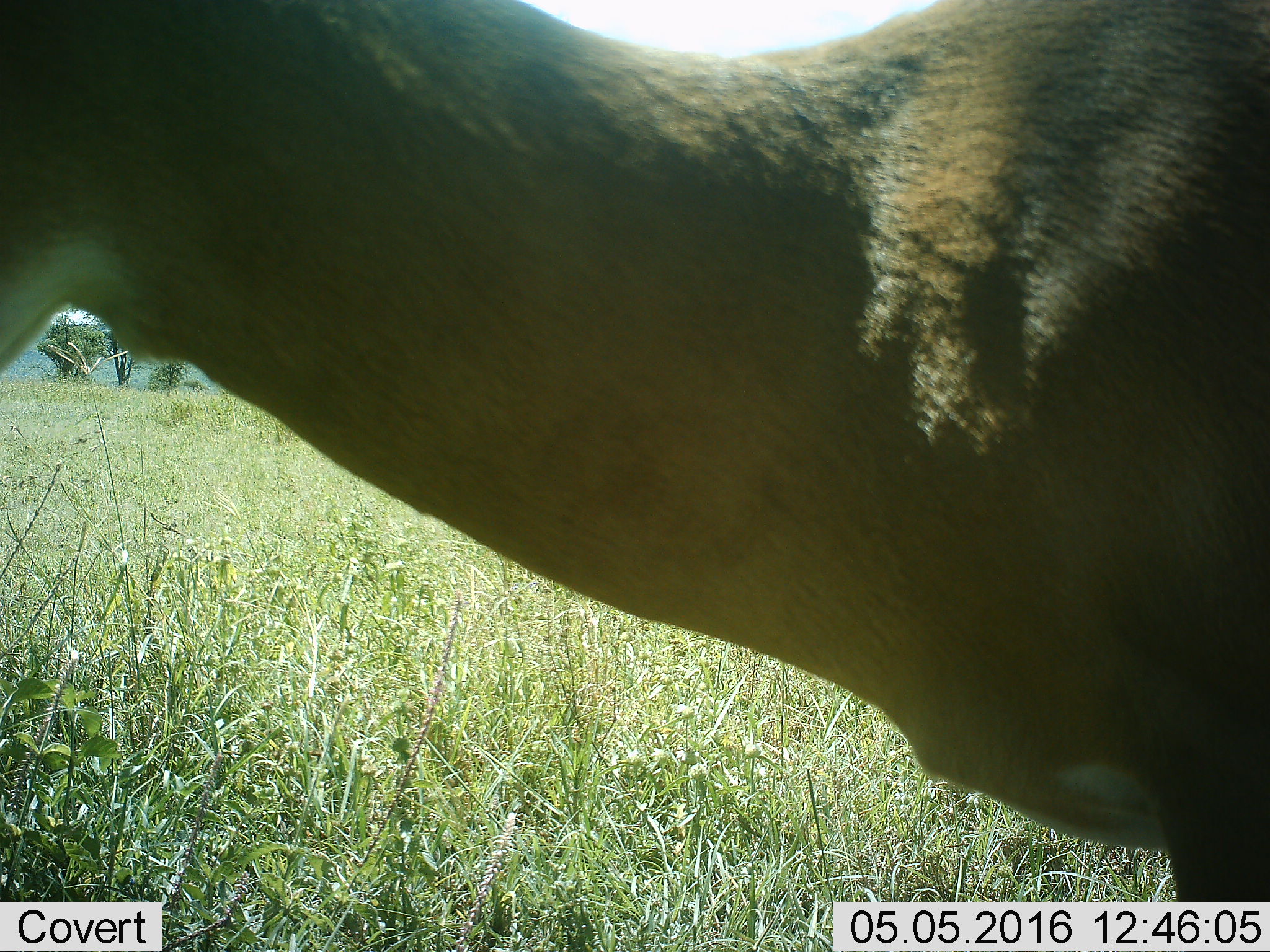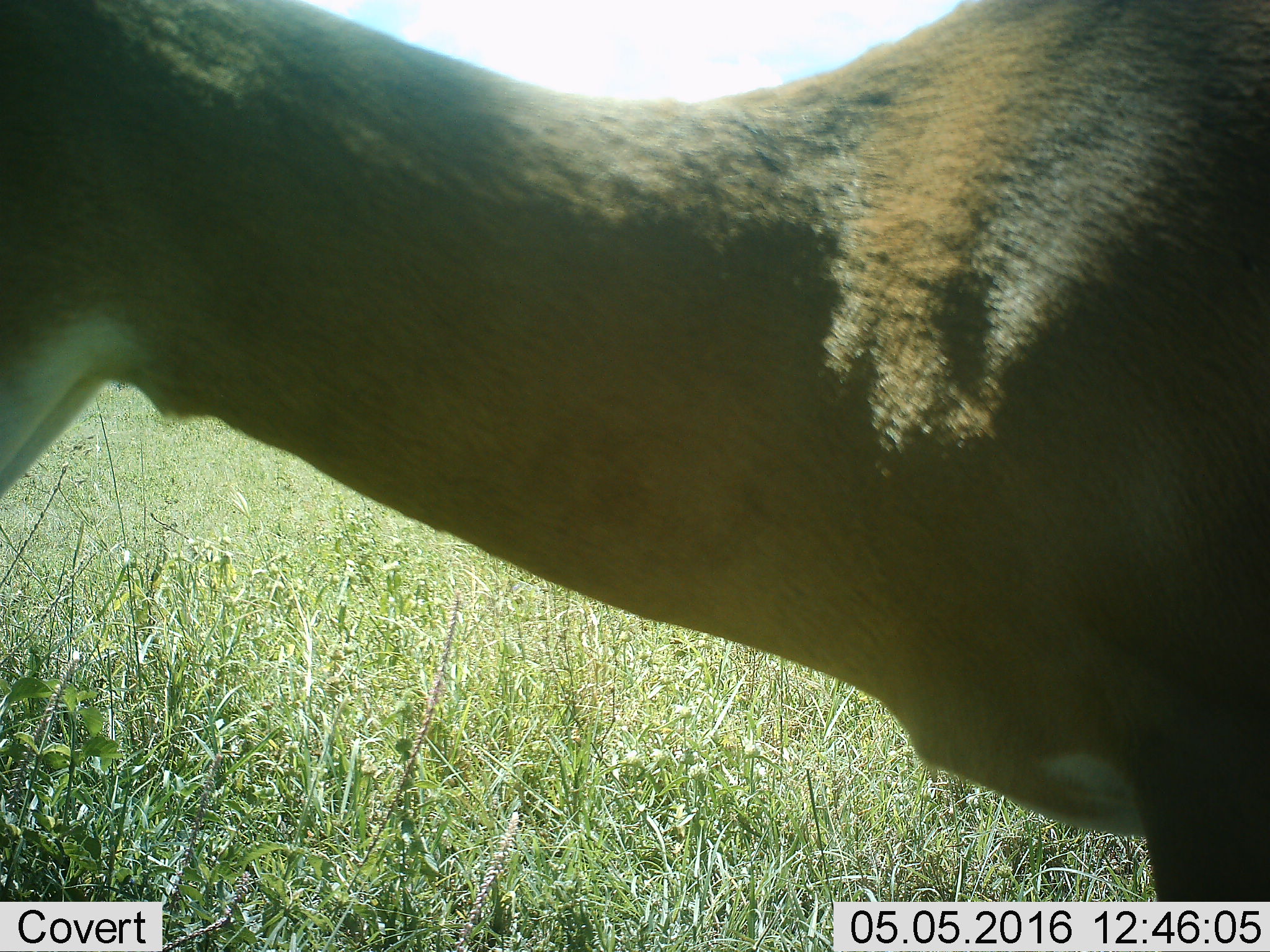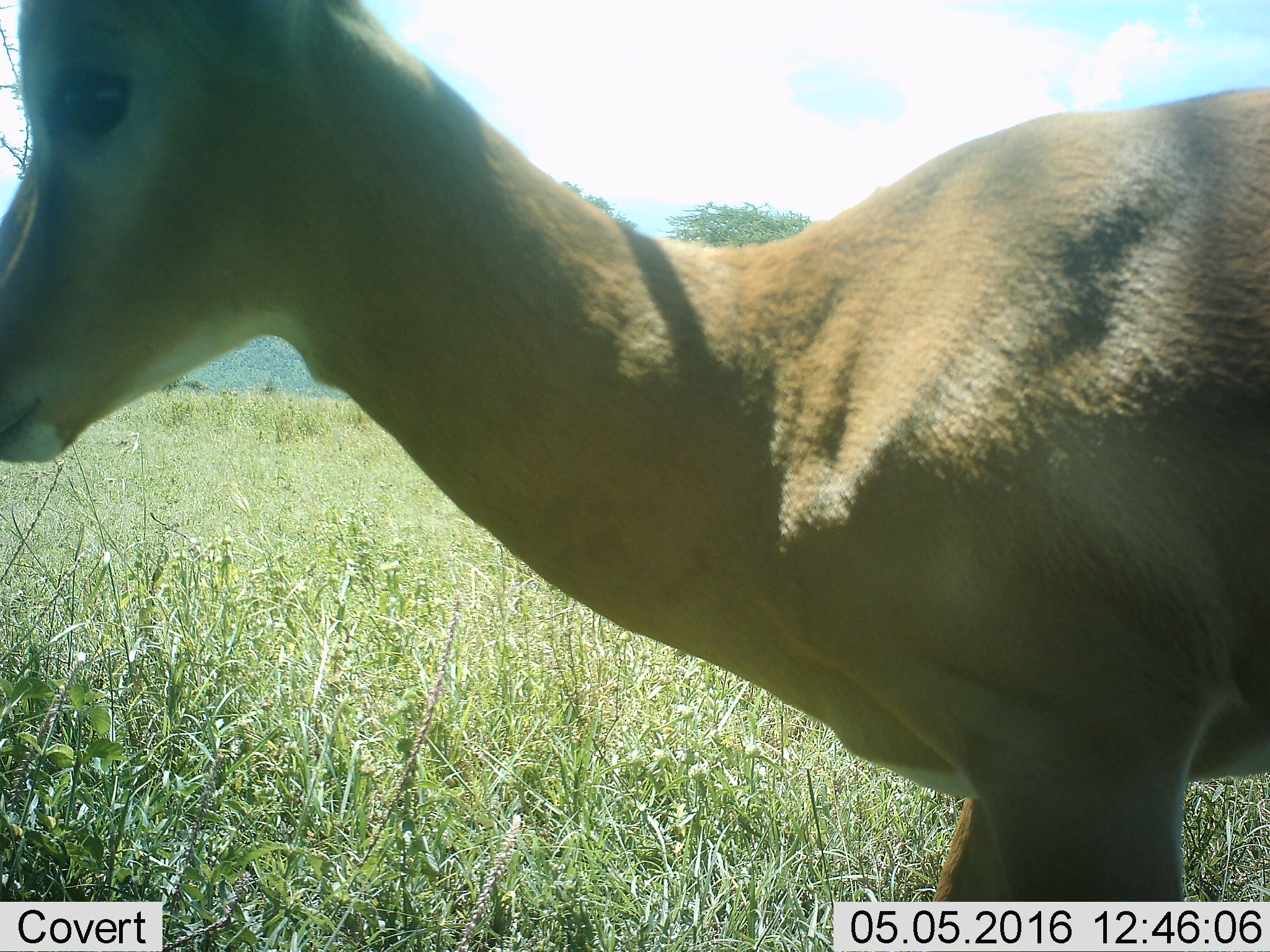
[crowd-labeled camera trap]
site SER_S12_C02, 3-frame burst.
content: unidentified animal